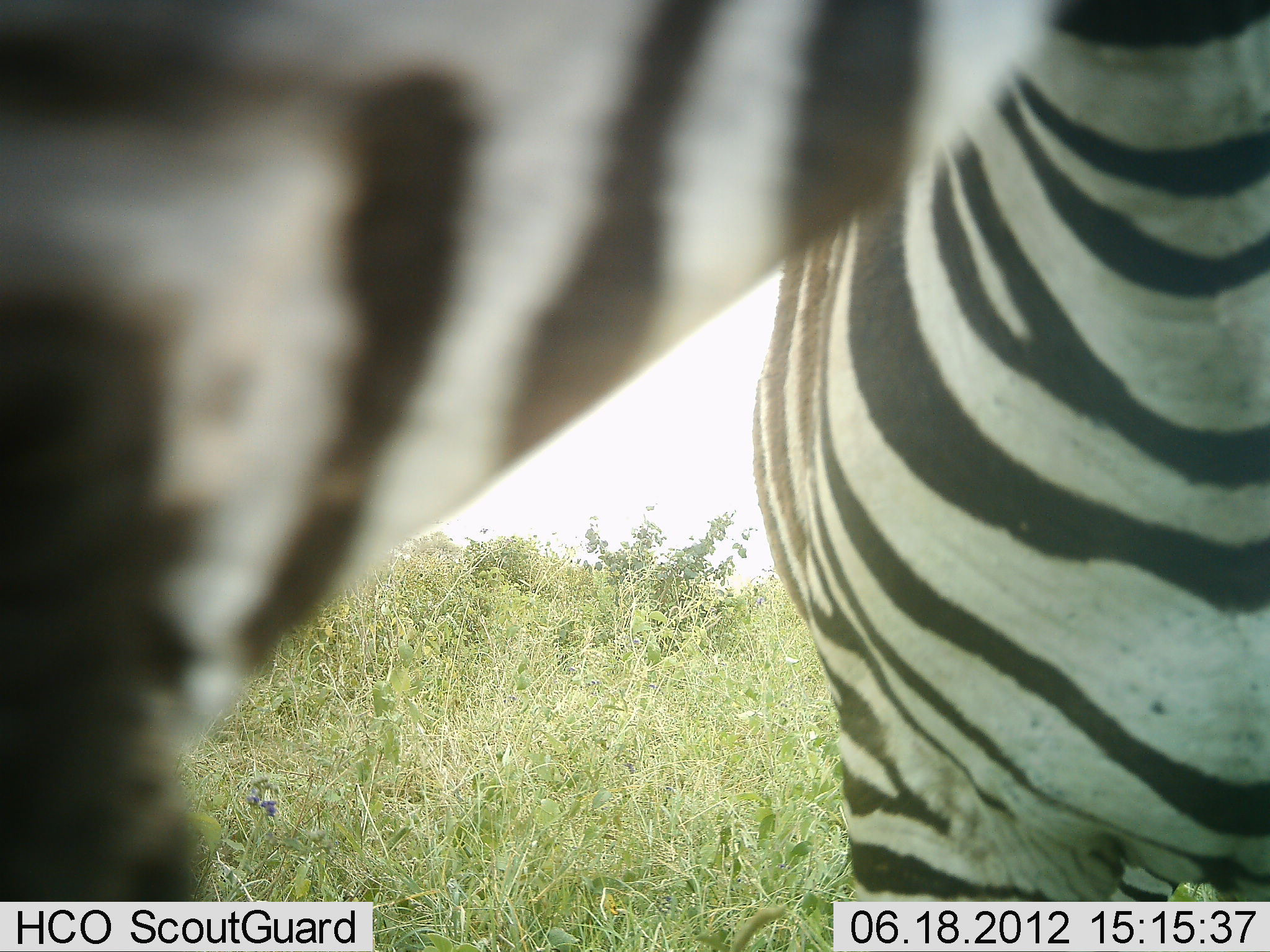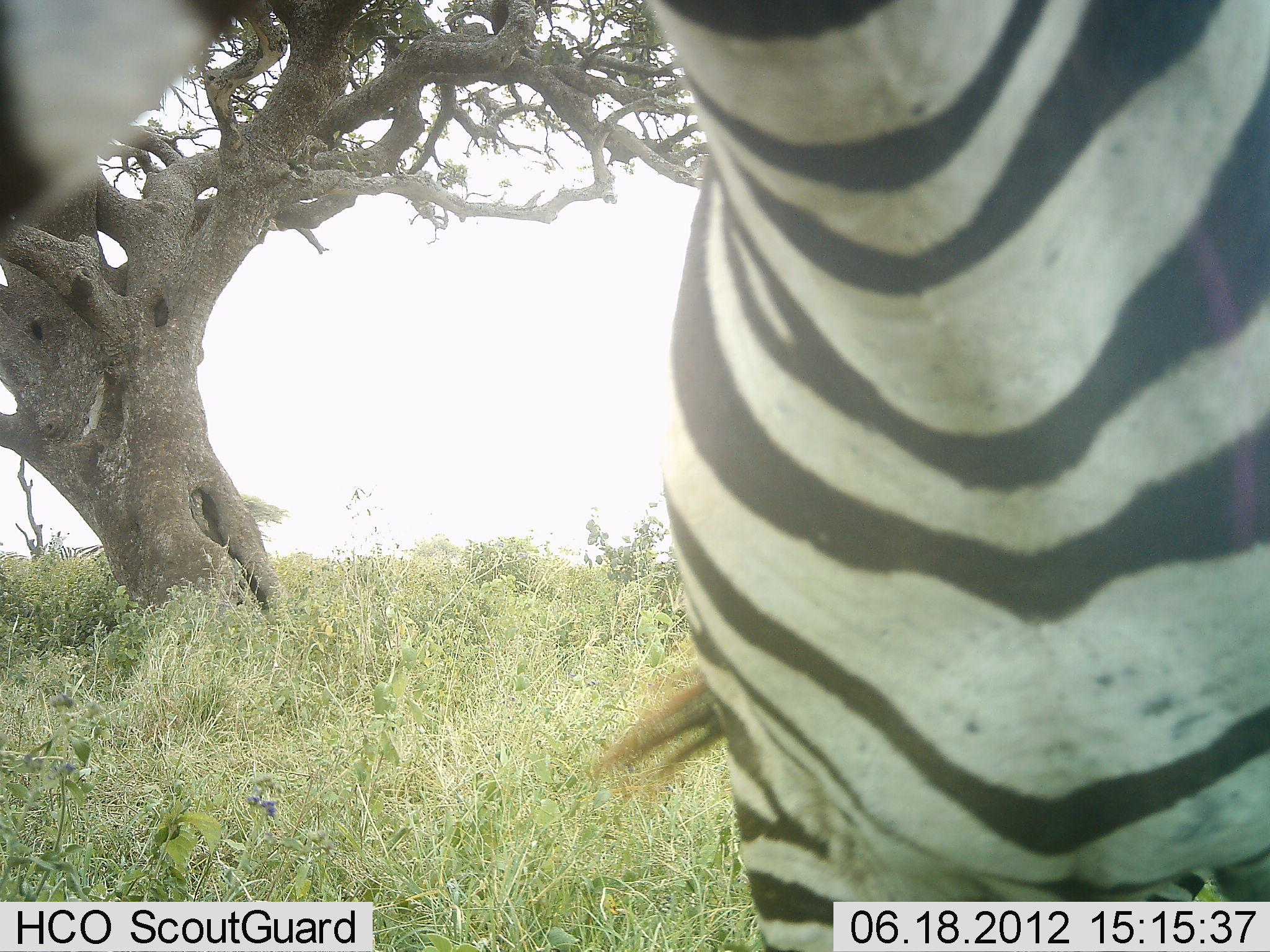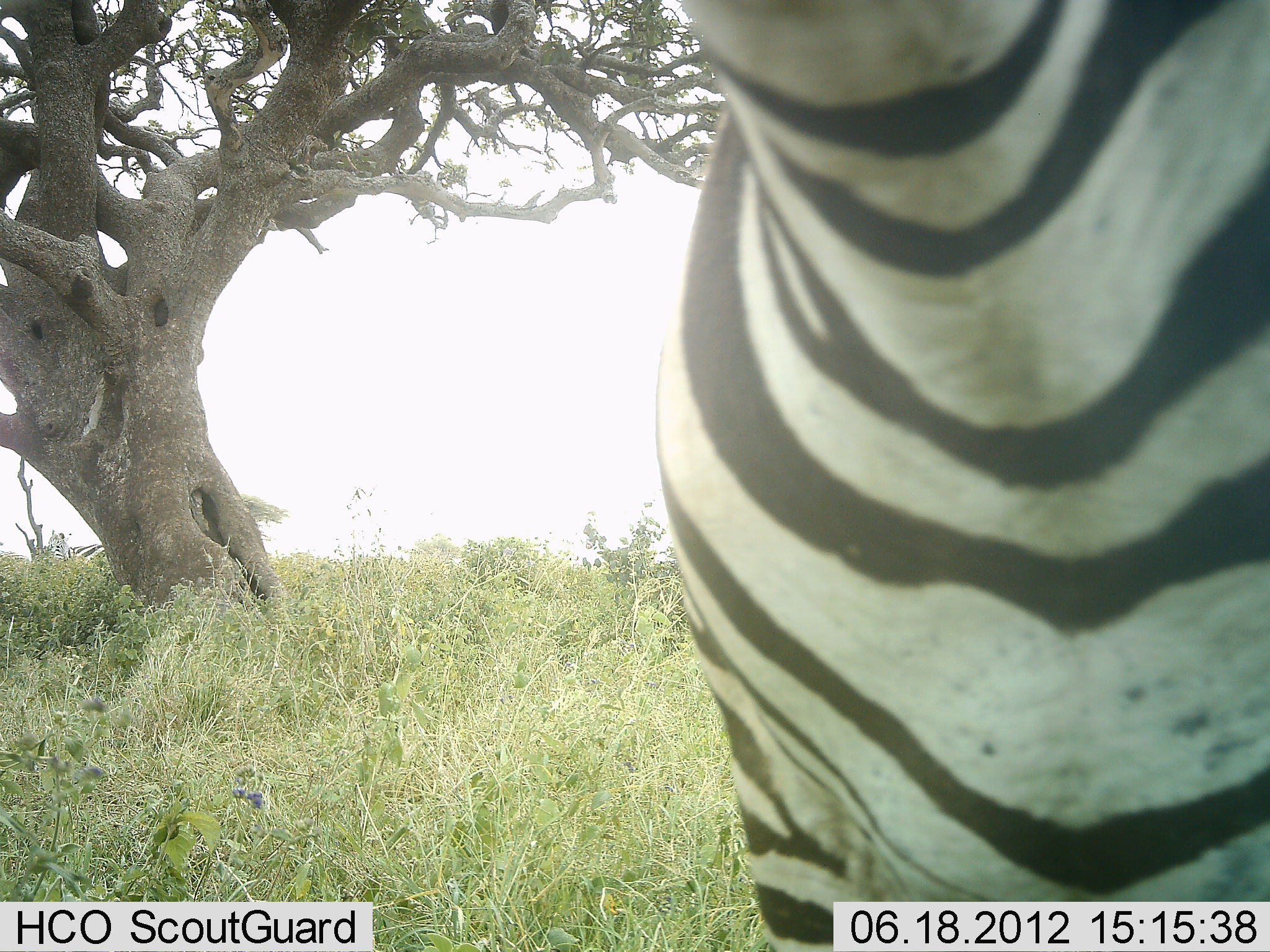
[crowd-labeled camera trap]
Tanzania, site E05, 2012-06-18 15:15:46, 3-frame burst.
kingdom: Animalia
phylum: Chordata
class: Mammalia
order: Perissodactyla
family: Equidae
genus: Equus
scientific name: Equus quagga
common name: plains zebra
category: zebra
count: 1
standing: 50%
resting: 0%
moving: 10%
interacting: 20%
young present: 0%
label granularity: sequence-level